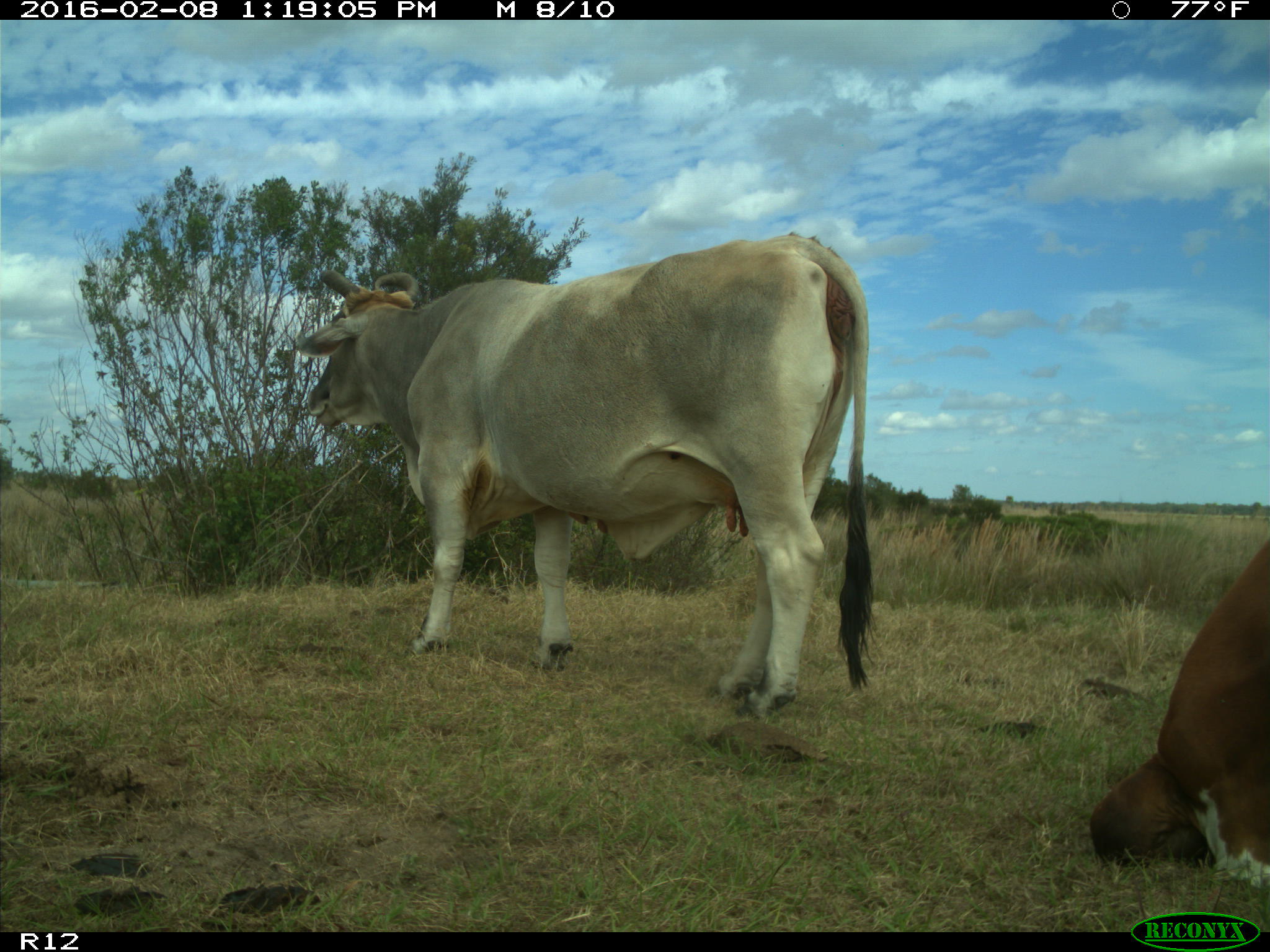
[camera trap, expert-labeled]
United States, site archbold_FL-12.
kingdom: Animalia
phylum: Chordata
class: Mammalia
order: Artiodactyla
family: Bovidae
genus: Bos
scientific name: Bos taurus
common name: domestic cow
Bos taurus (domestic cow).